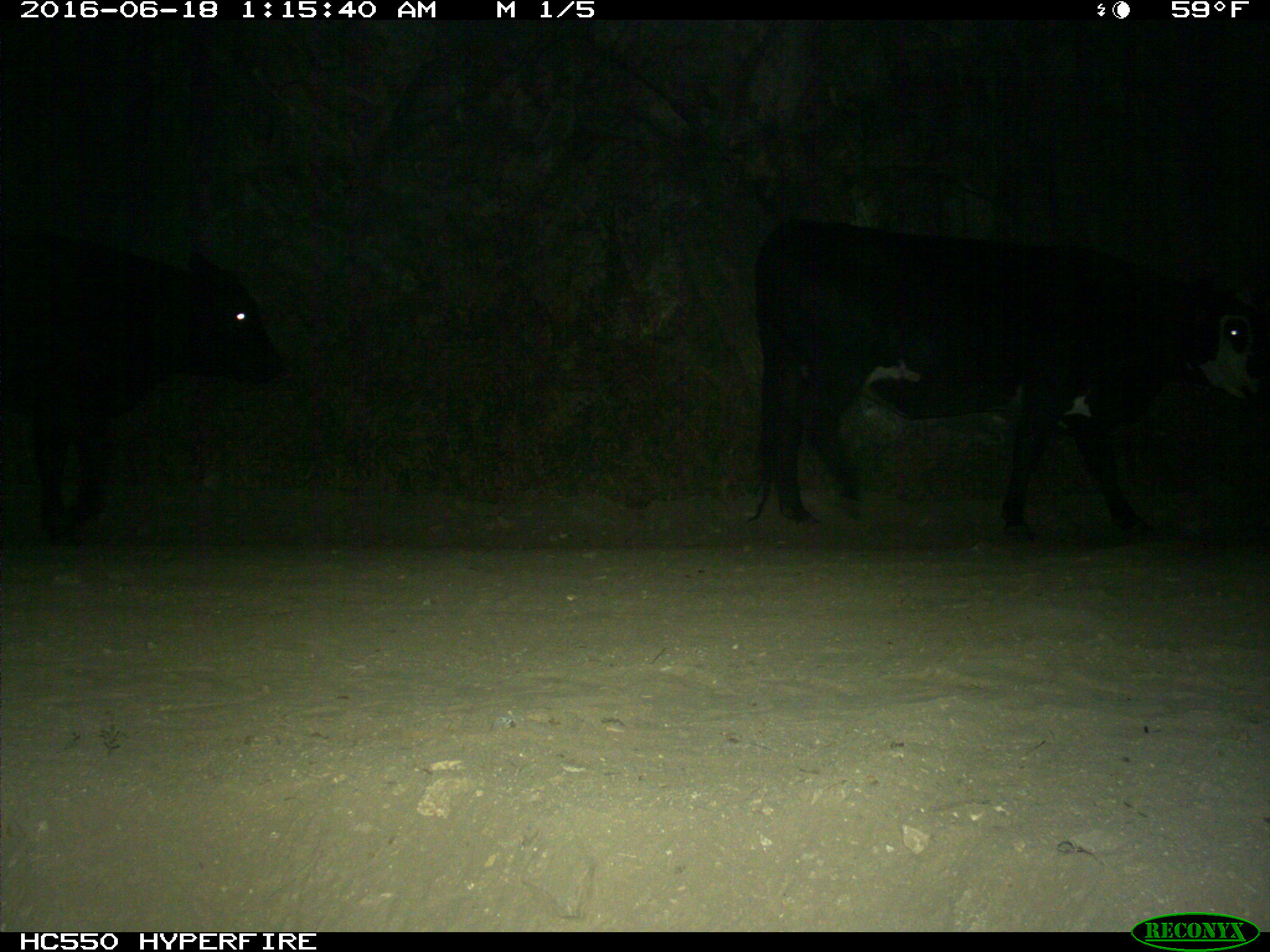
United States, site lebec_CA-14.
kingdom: Animalia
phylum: Chordata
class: Mammalia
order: Artiodactyla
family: Bovidae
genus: Bos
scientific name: Bos taurus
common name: domestic cow